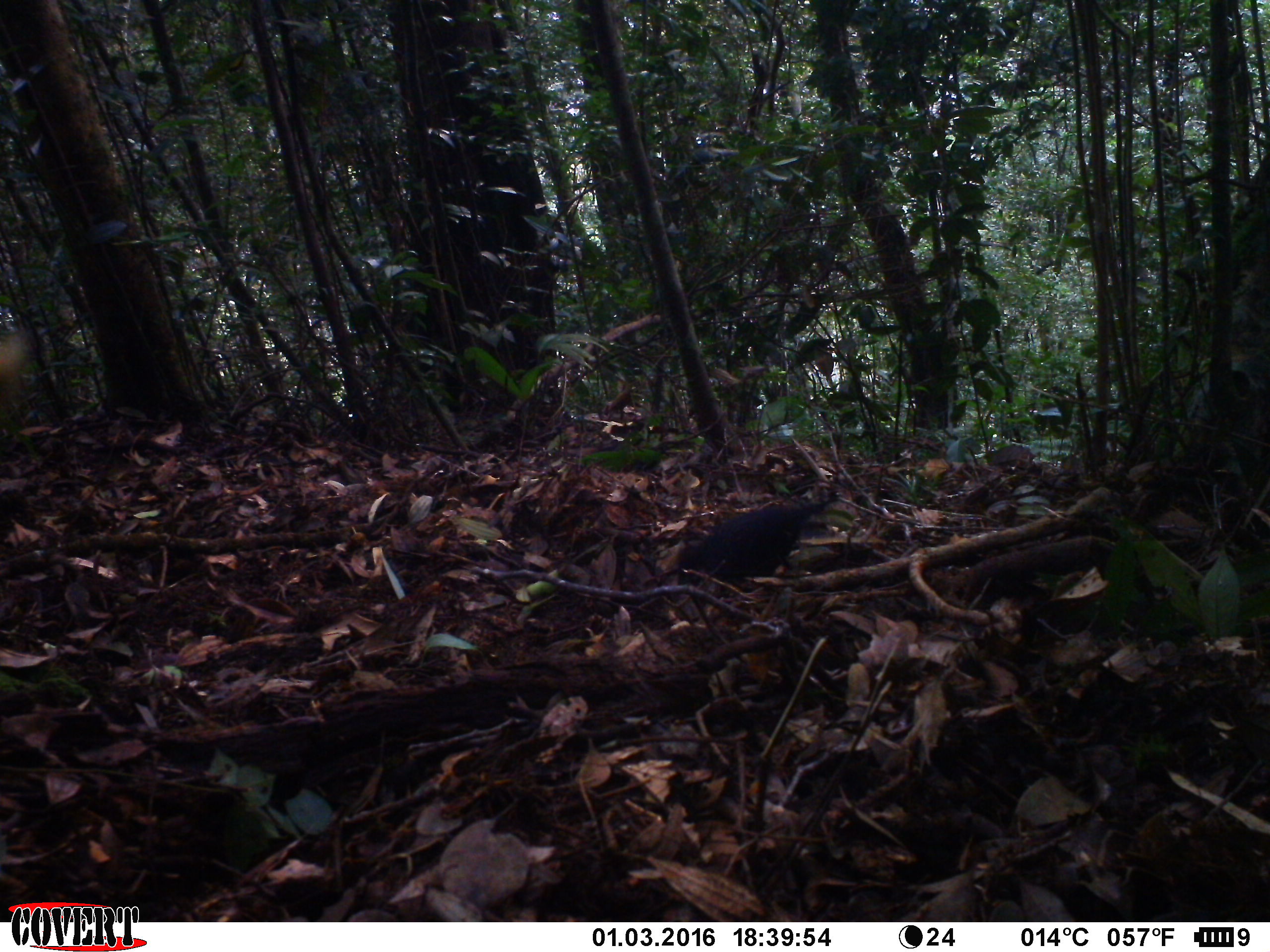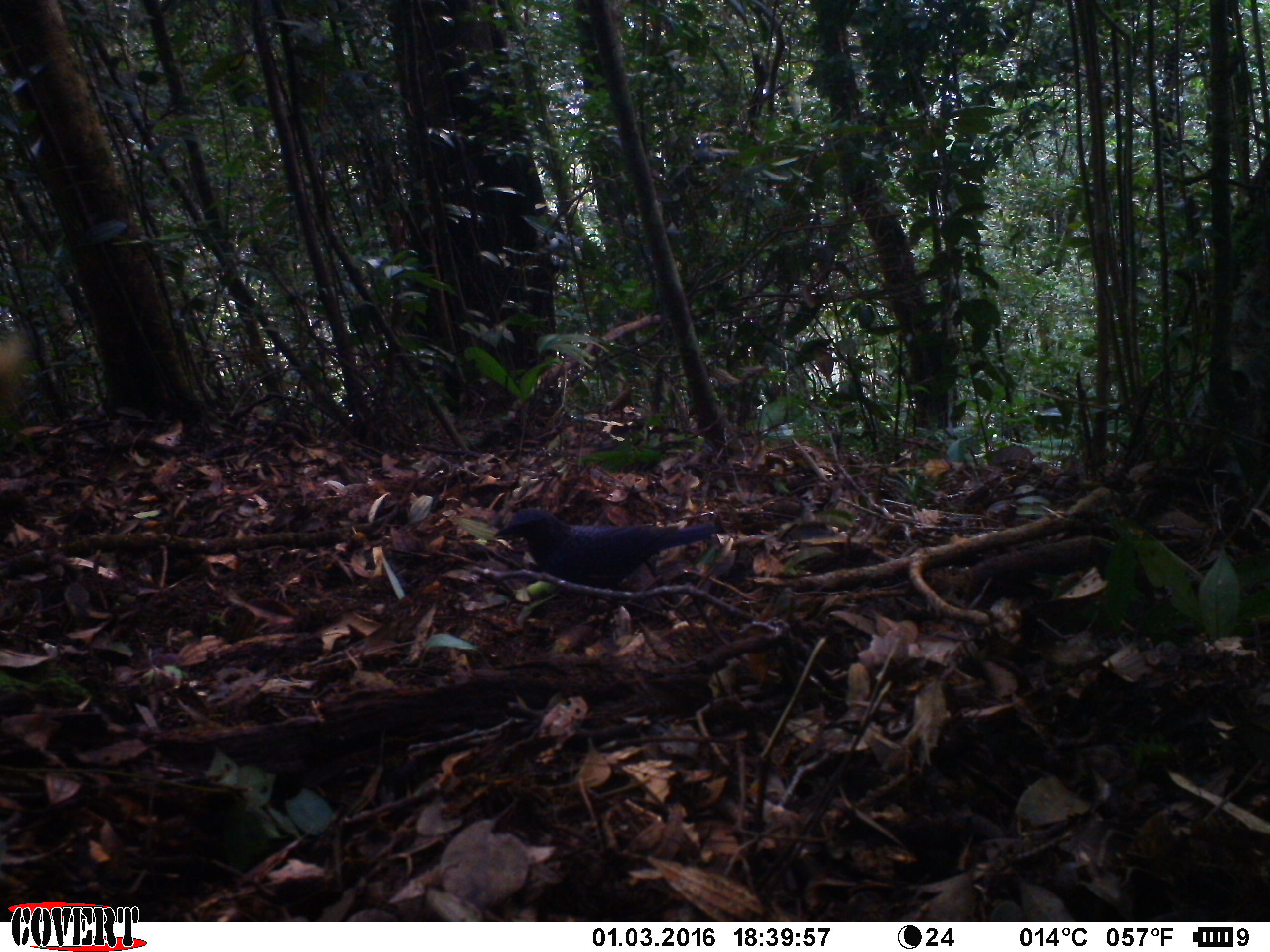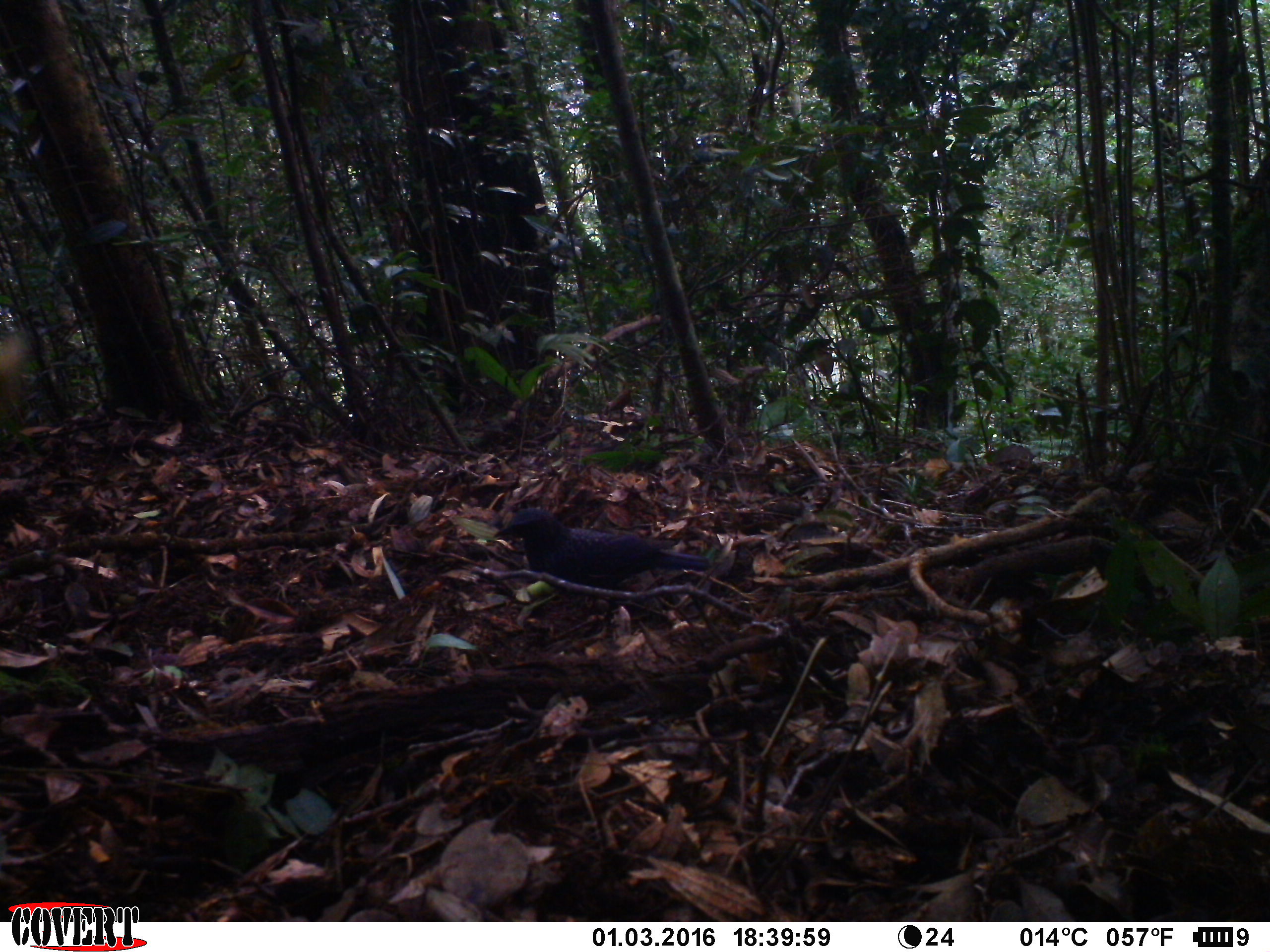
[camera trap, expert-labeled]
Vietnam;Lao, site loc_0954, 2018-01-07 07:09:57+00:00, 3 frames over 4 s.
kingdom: Animalia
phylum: Chordata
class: Aves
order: Passeriformes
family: Muscicapidae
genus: Myophonus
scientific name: Myophonus caeruleus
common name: blue whistling thrush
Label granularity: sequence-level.